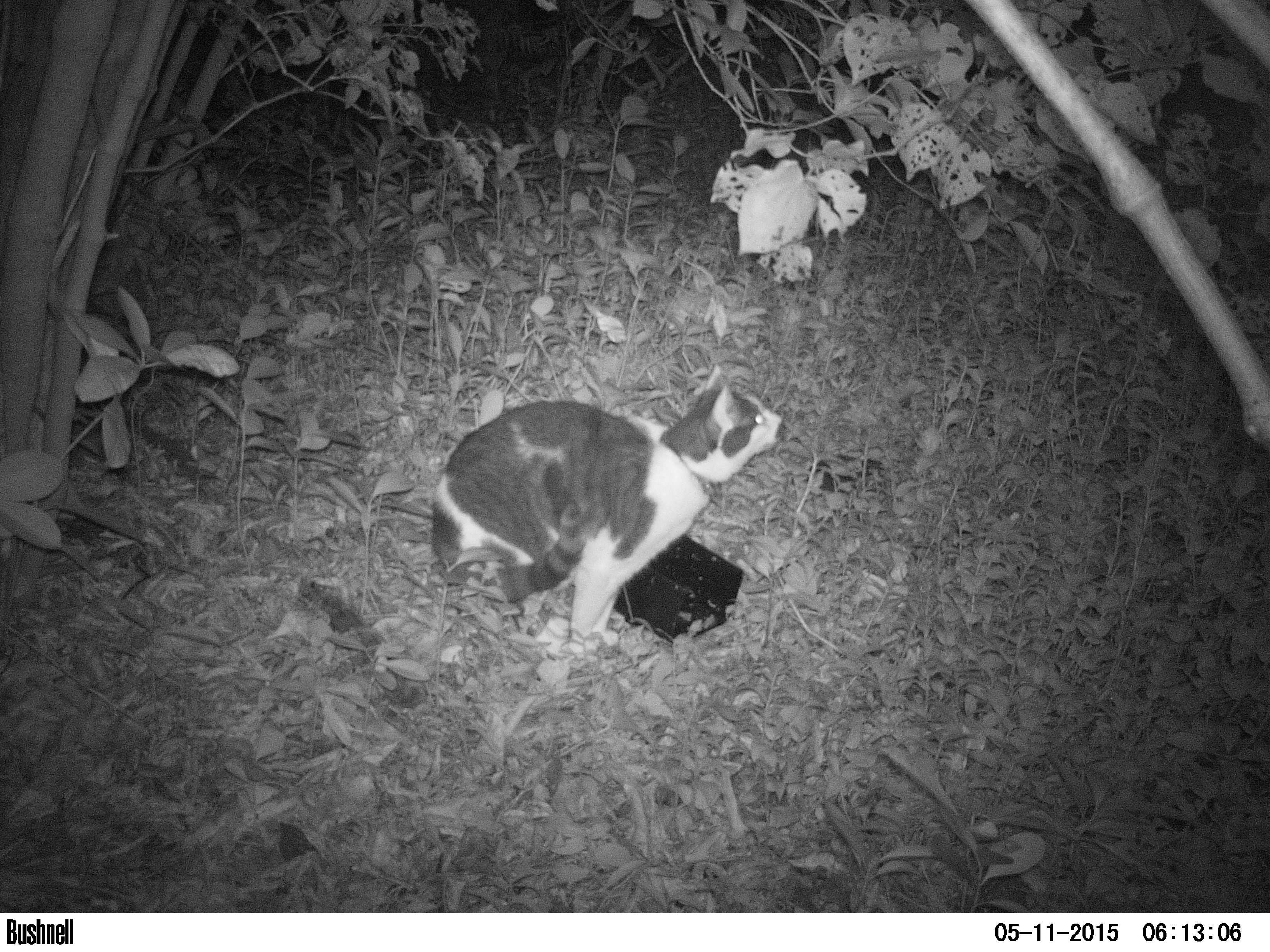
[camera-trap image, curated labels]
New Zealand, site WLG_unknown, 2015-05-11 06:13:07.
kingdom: Animalia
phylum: Chordata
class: Mammalia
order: Carnivora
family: Felidae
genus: Felis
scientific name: Felis catus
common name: domestic cat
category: cat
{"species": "cat (domestic cat) (Felis catus)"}